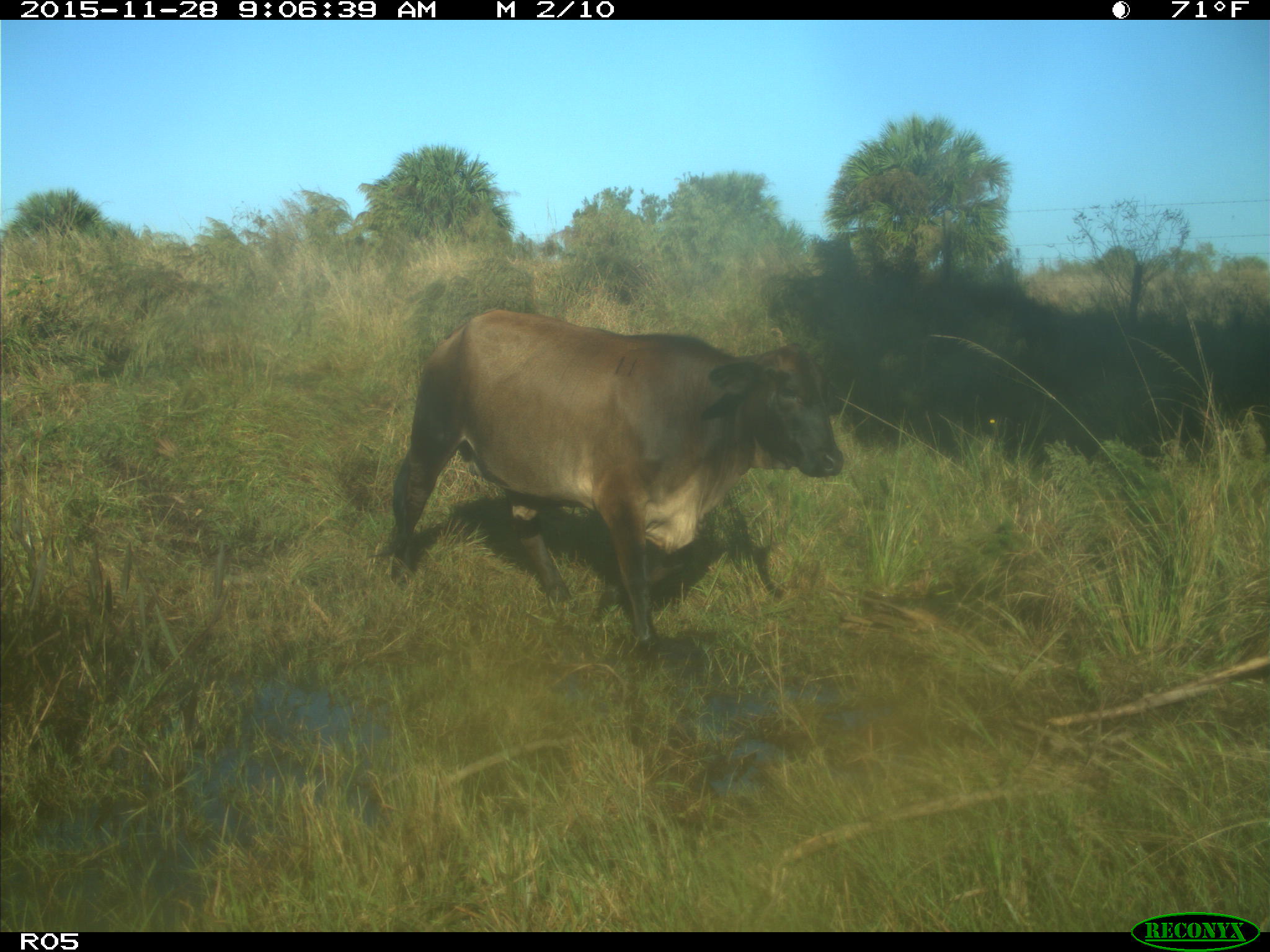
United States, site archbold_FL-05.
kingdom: Animalia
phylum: Chordata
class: Mammalia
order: Artiodactyla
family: Bovidae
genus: Bos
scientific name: Bos taurus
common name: domestic cow